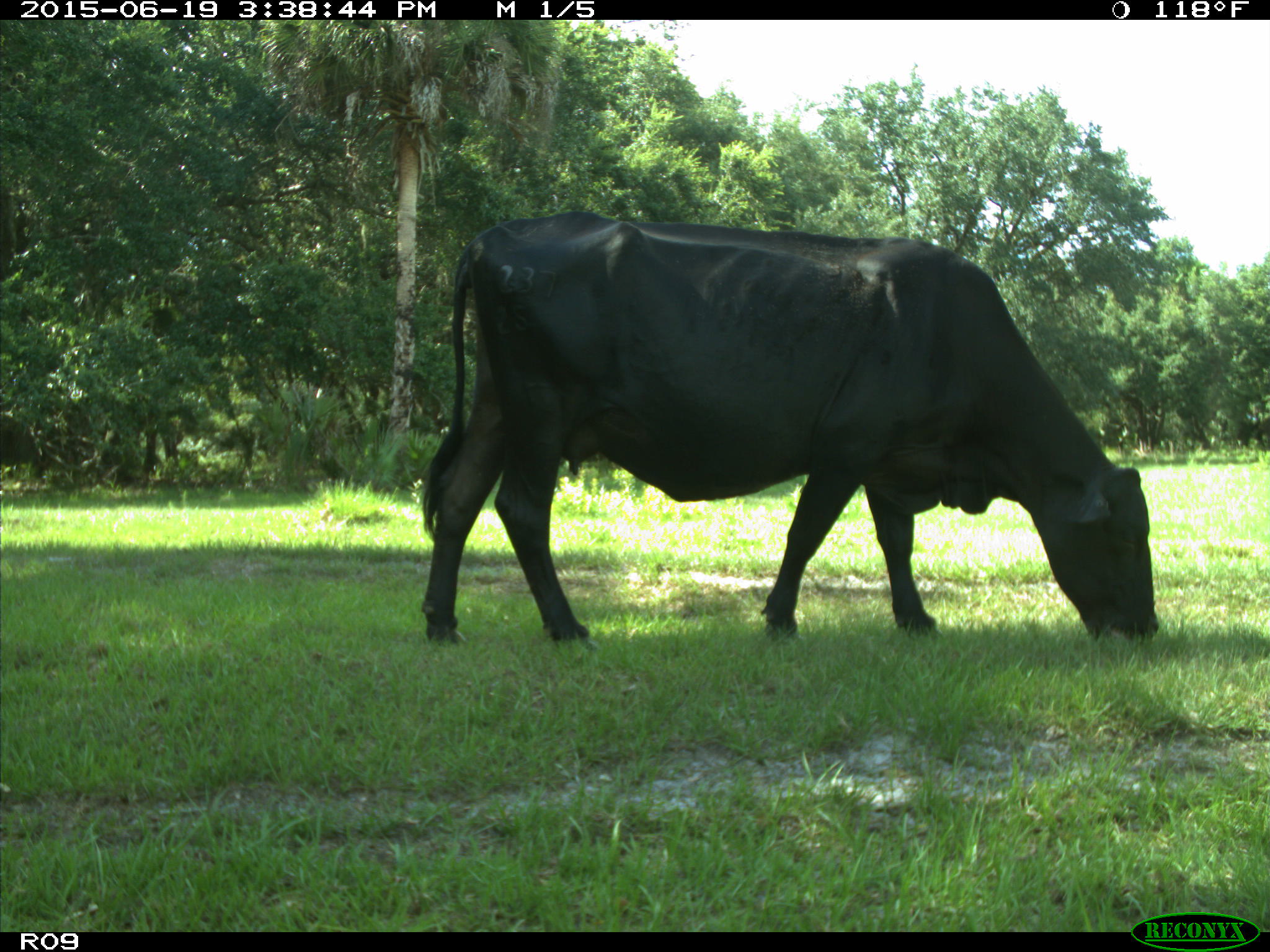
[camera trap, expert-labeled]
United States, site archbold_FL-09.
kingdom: Animalia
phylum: Chordata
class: Mammalia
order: Artiodactyla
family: Bovidae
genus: Bos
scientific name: Bos taurus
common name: domestic cow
Bos taurus (domestic cow).